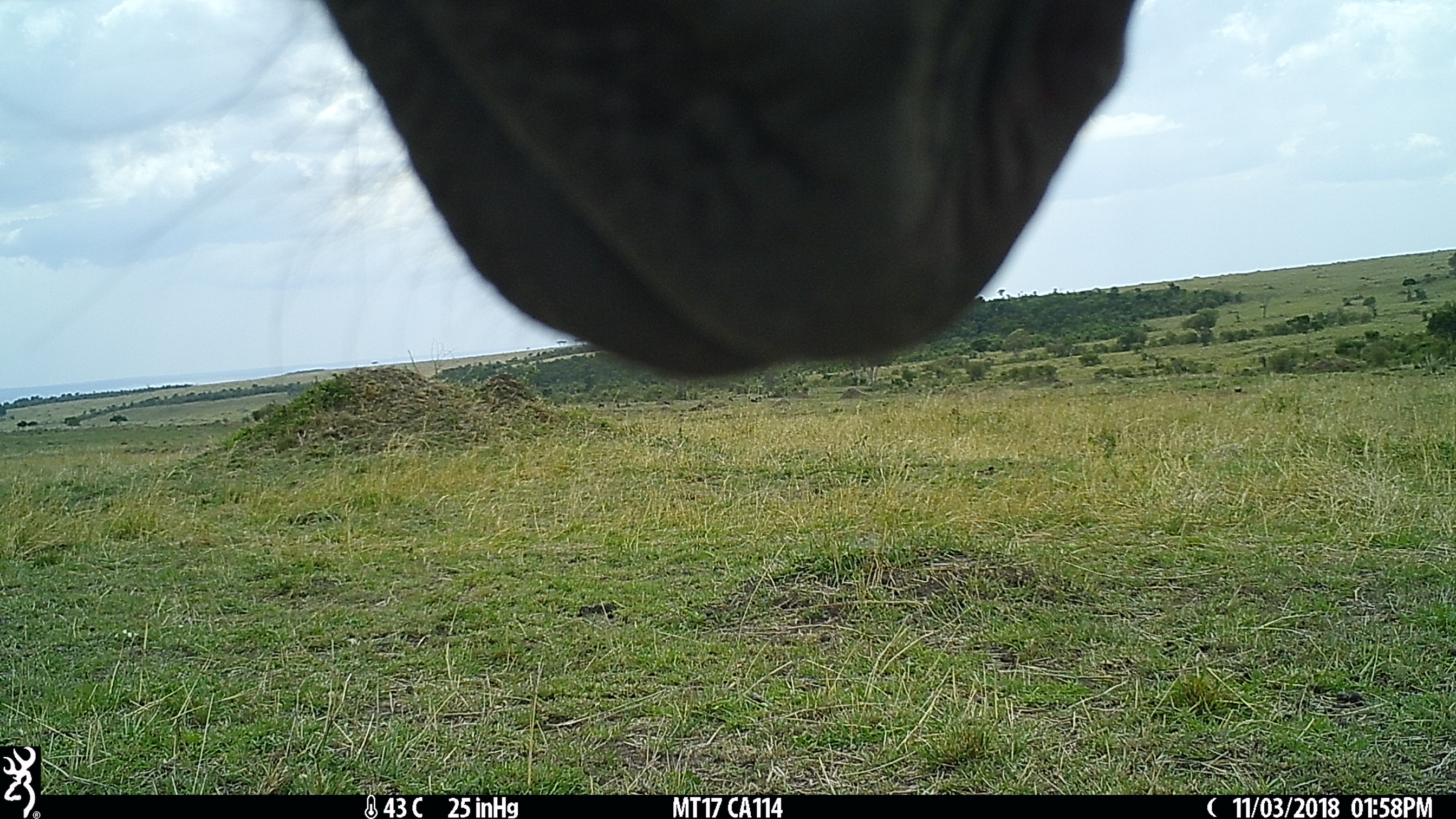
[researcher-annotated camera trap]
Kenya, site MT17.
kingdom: Animalia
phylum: Chordata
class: Mammalia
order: Perissodactyla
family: Equidae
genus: Equus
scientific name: Equus quagga burchellii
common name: burchell's zebra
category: zebra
Zebra (burchell's zebra) (Equus quagga burchellii).